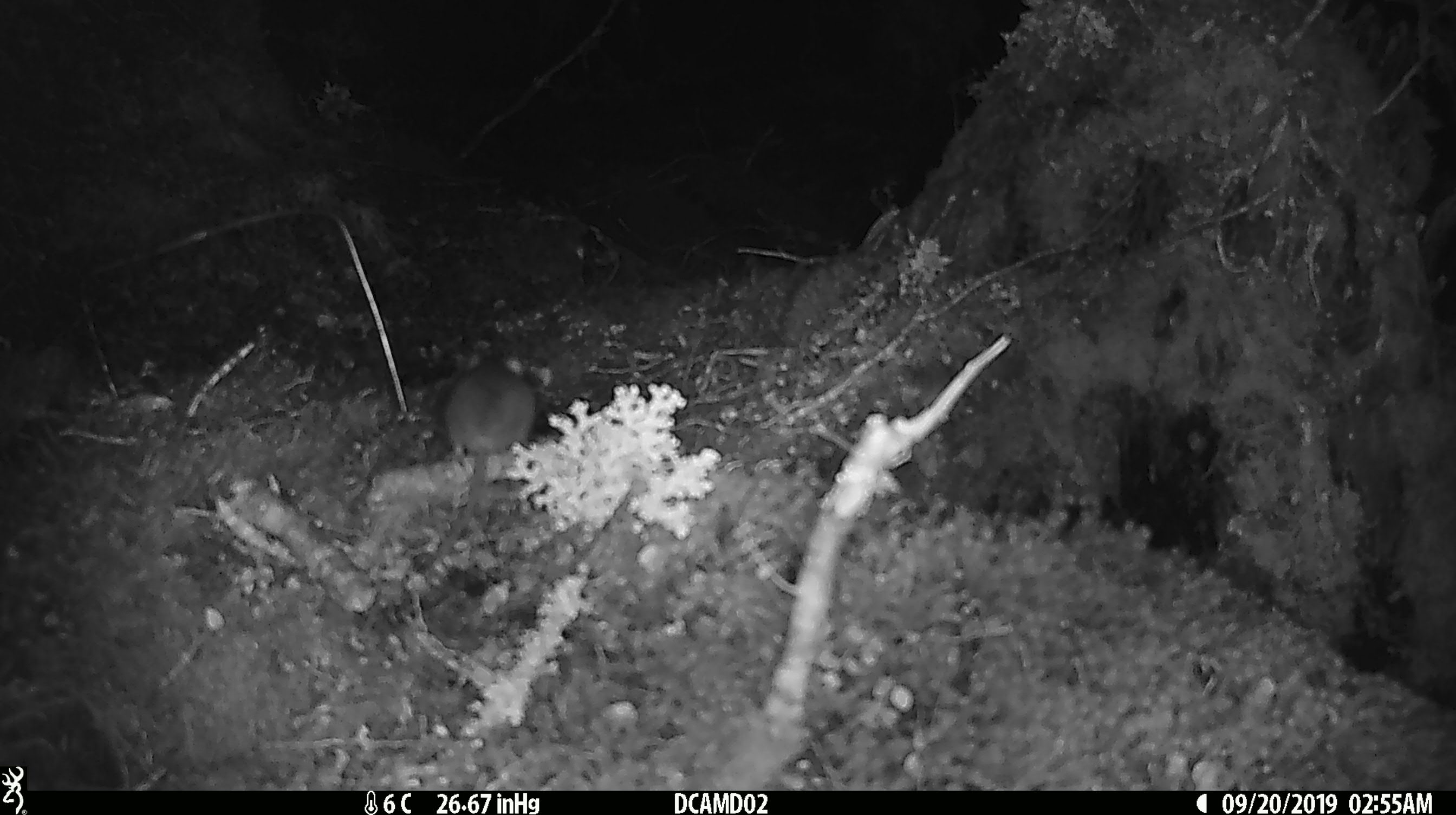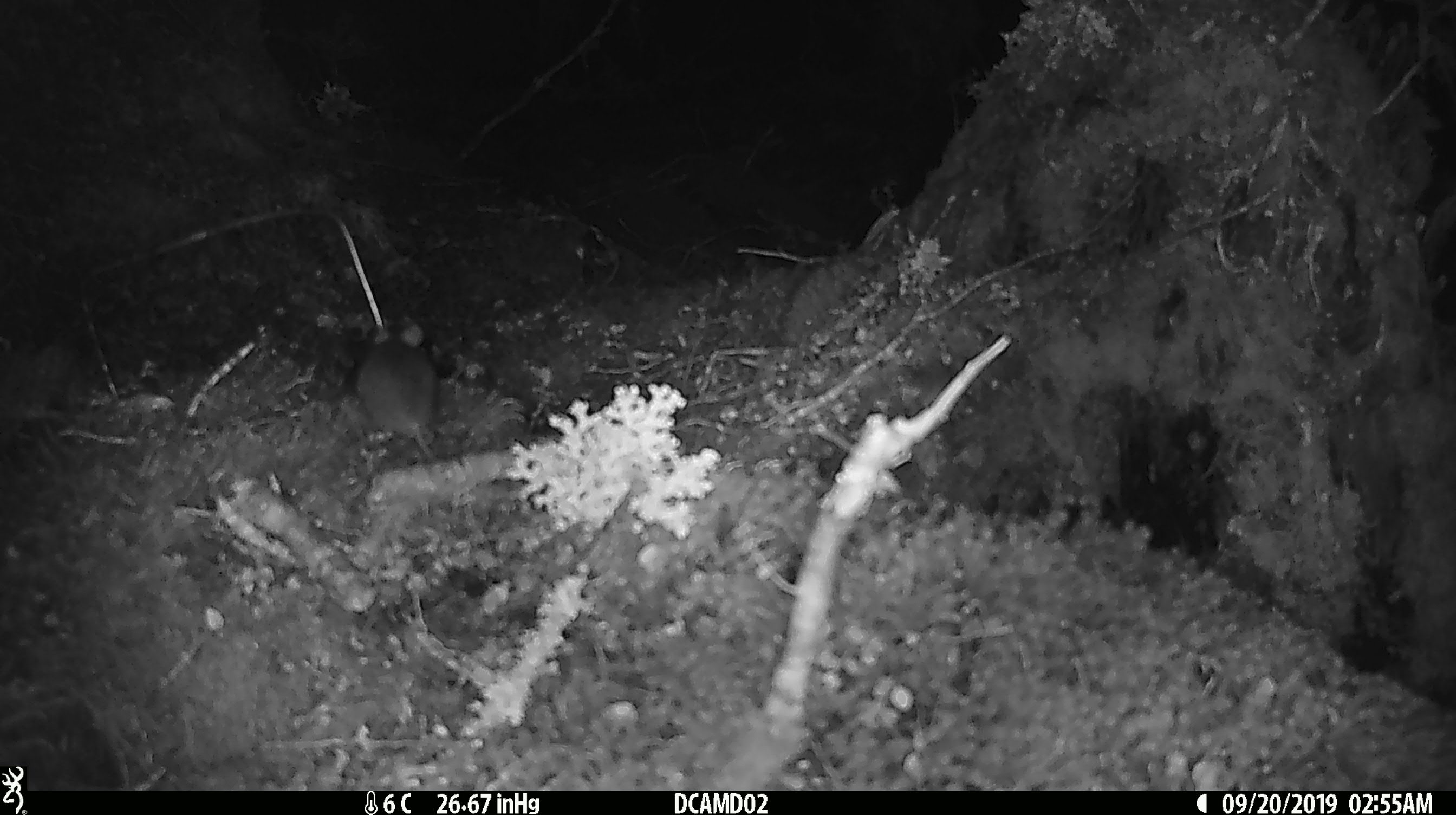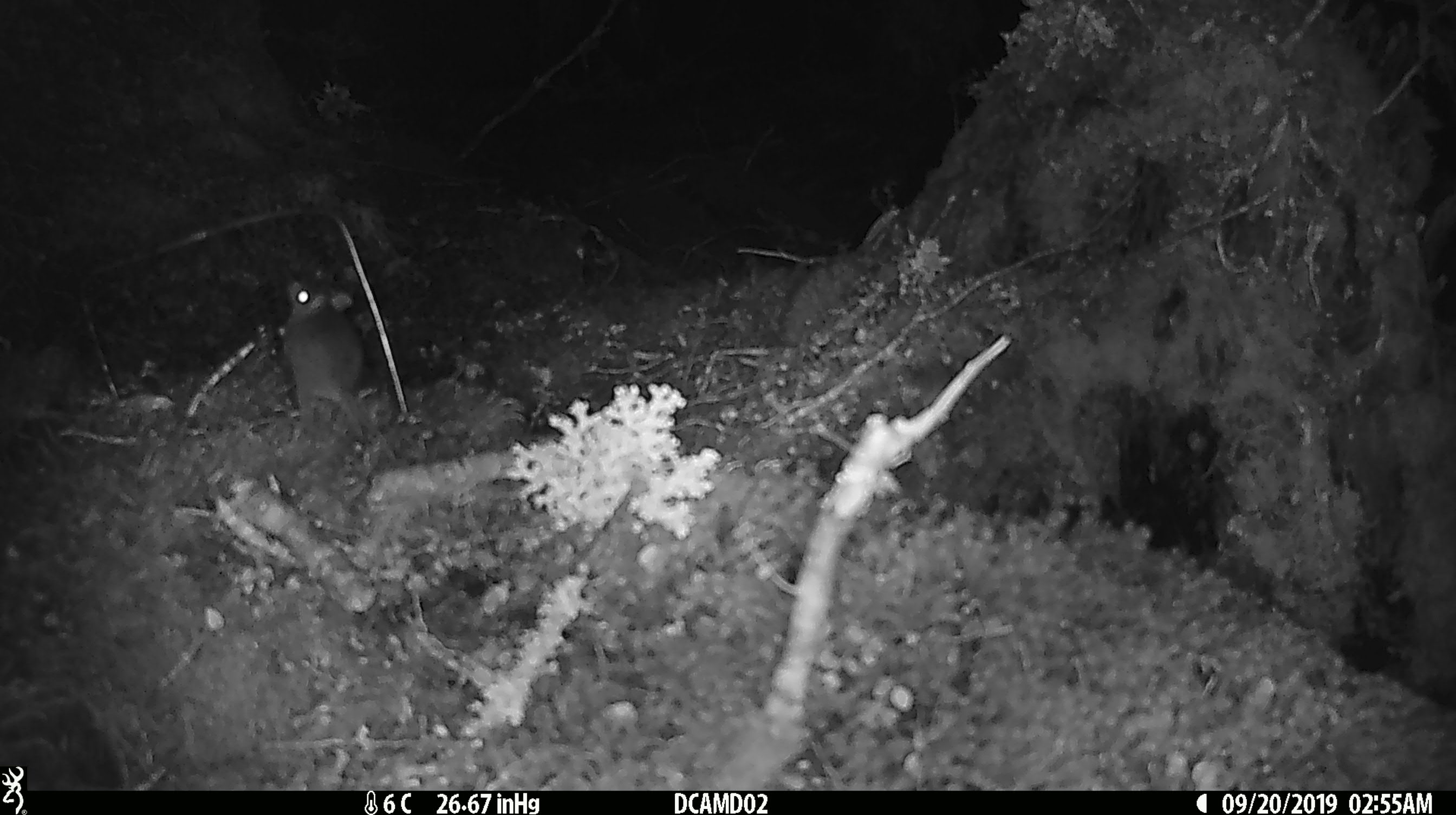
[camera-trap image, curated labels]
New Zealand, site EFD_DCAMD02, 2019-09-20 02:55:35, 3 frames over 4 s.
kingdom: Animalia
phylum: Chordata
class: Mammalia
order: Rodentia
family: Muridae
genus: Mus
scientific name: Mus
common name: mouse